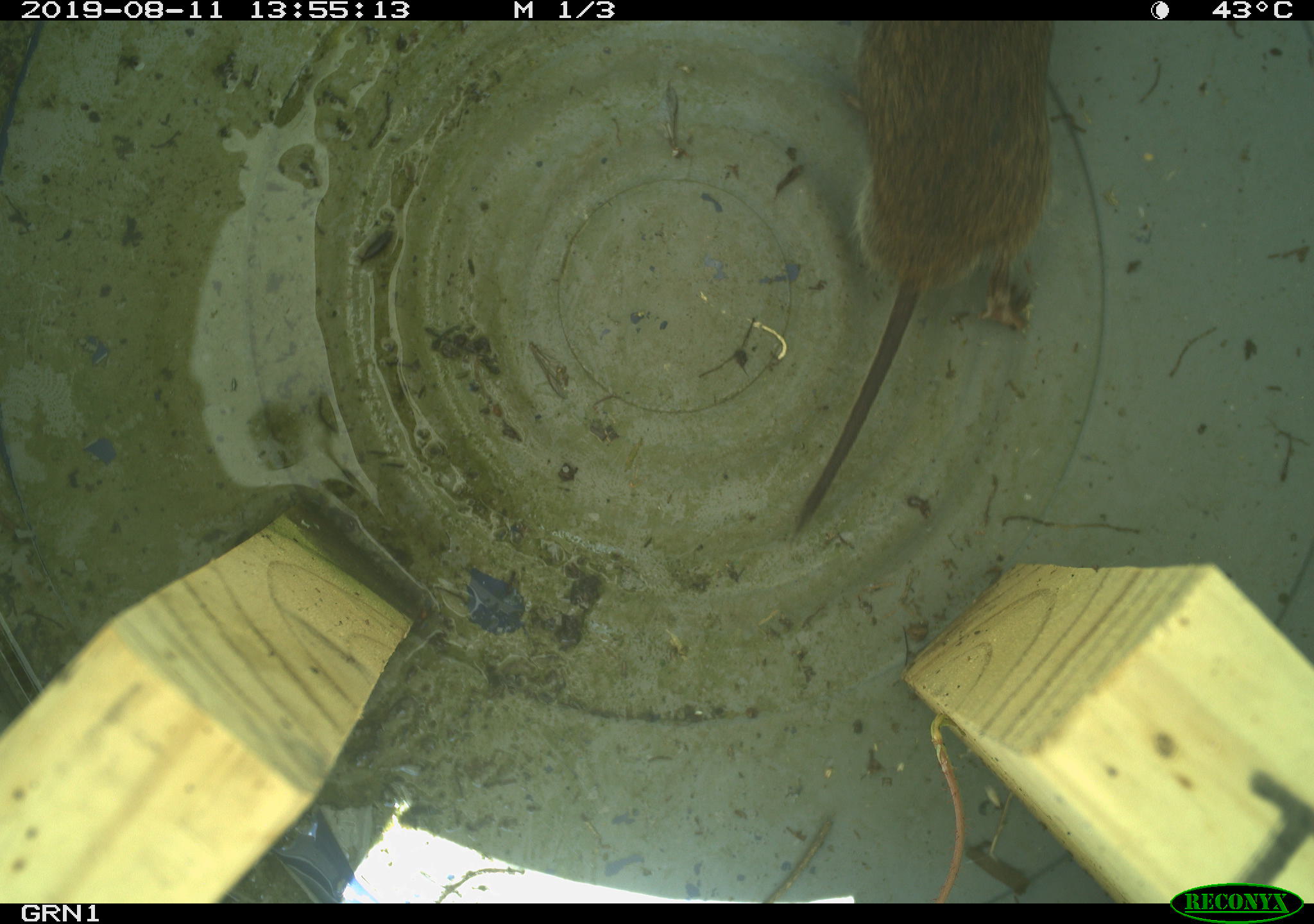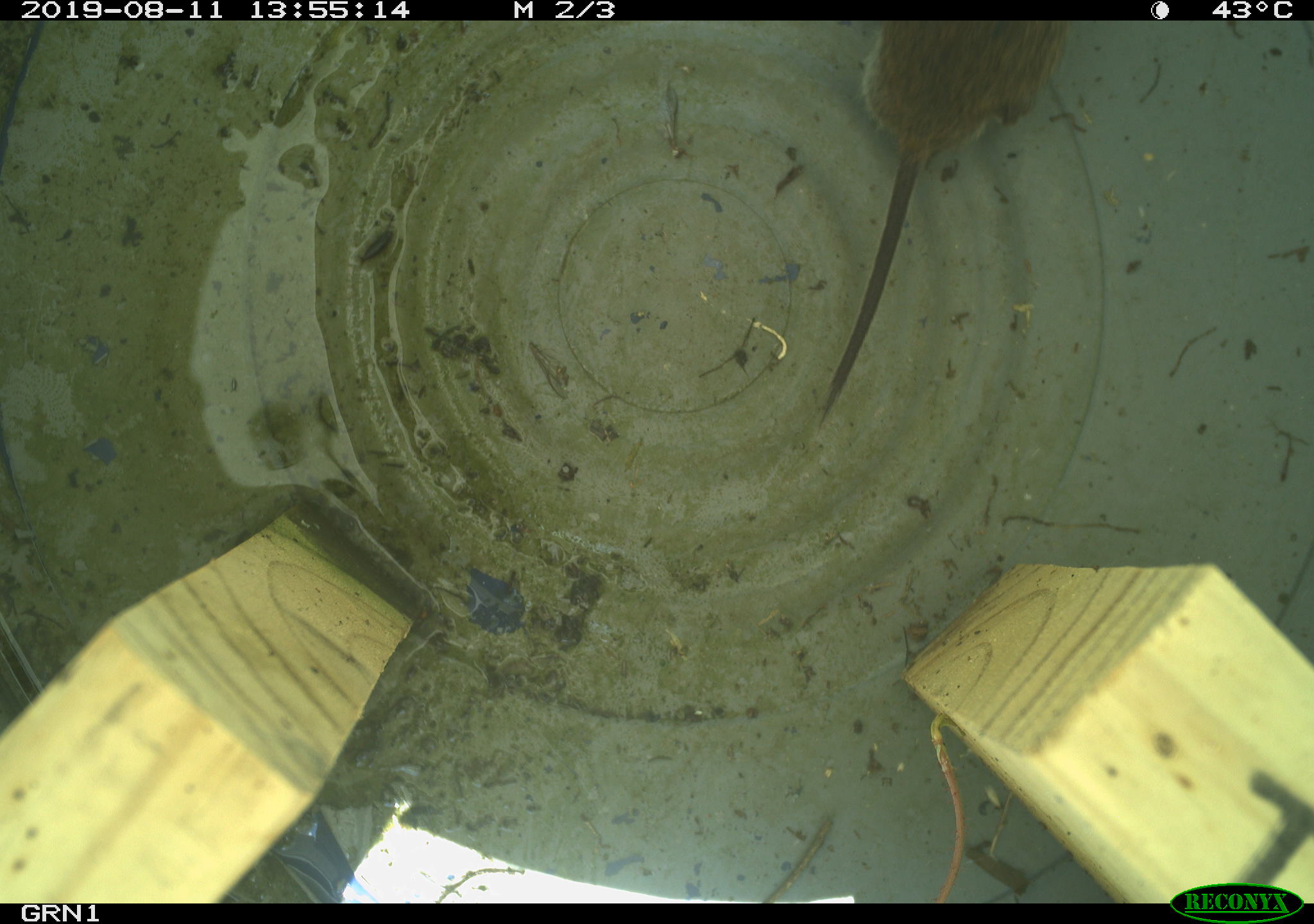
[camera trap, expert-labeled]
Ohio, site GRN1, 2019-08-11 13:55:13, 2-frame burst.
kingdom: Animalia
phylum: Chordata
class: Mammalia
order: Rodentia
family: Cricetidae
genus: Microtus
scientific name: Microtus pennsylvanicus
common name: meadow vole